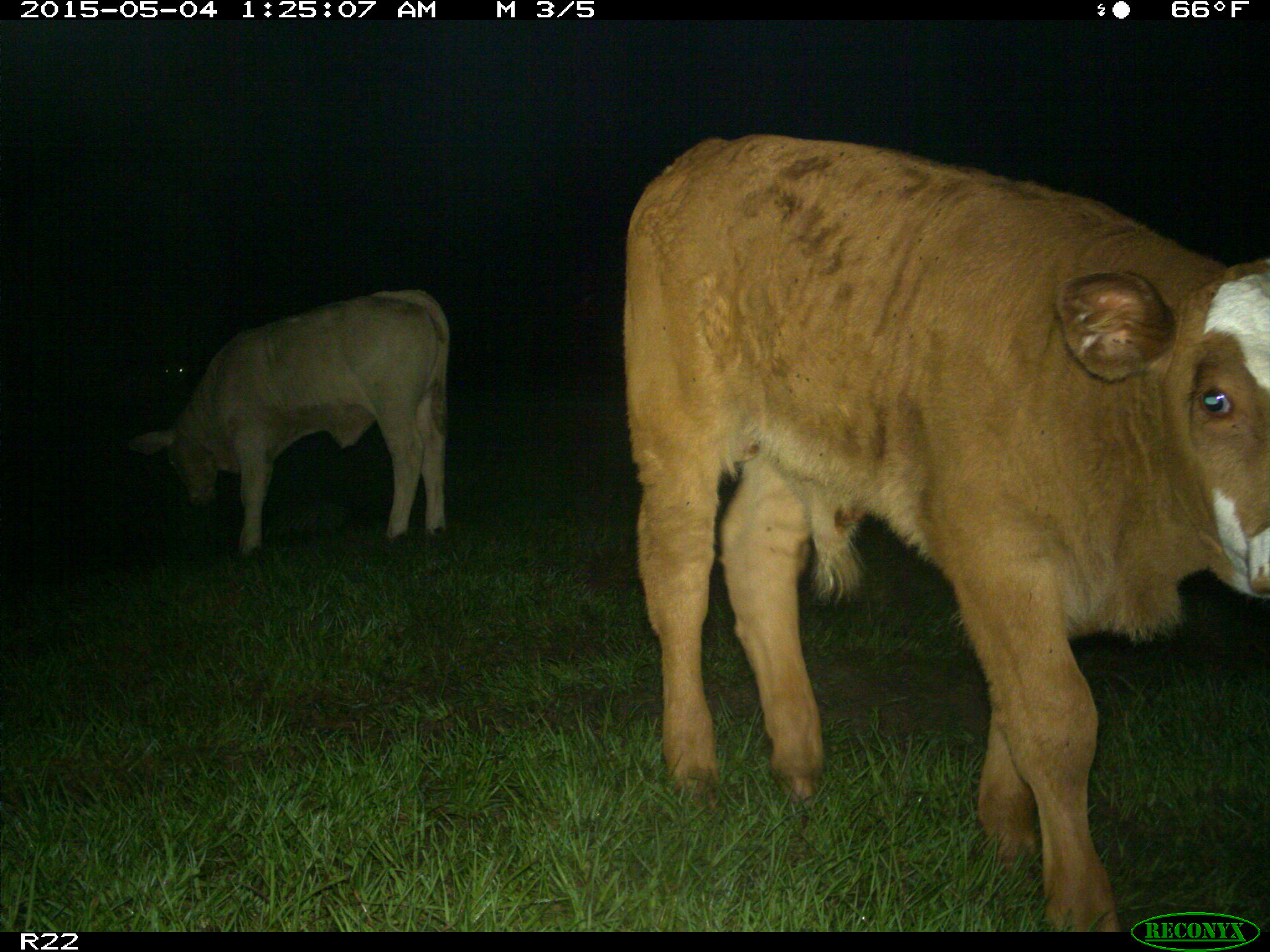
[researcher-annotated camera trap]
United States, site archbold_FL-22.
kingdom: Animalia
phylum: Chordata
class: Mammalia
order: Artiodactyla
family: Bovidae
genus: Bos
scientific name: Bos taurus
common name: domestic cow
Bos taurus (domestic cow).